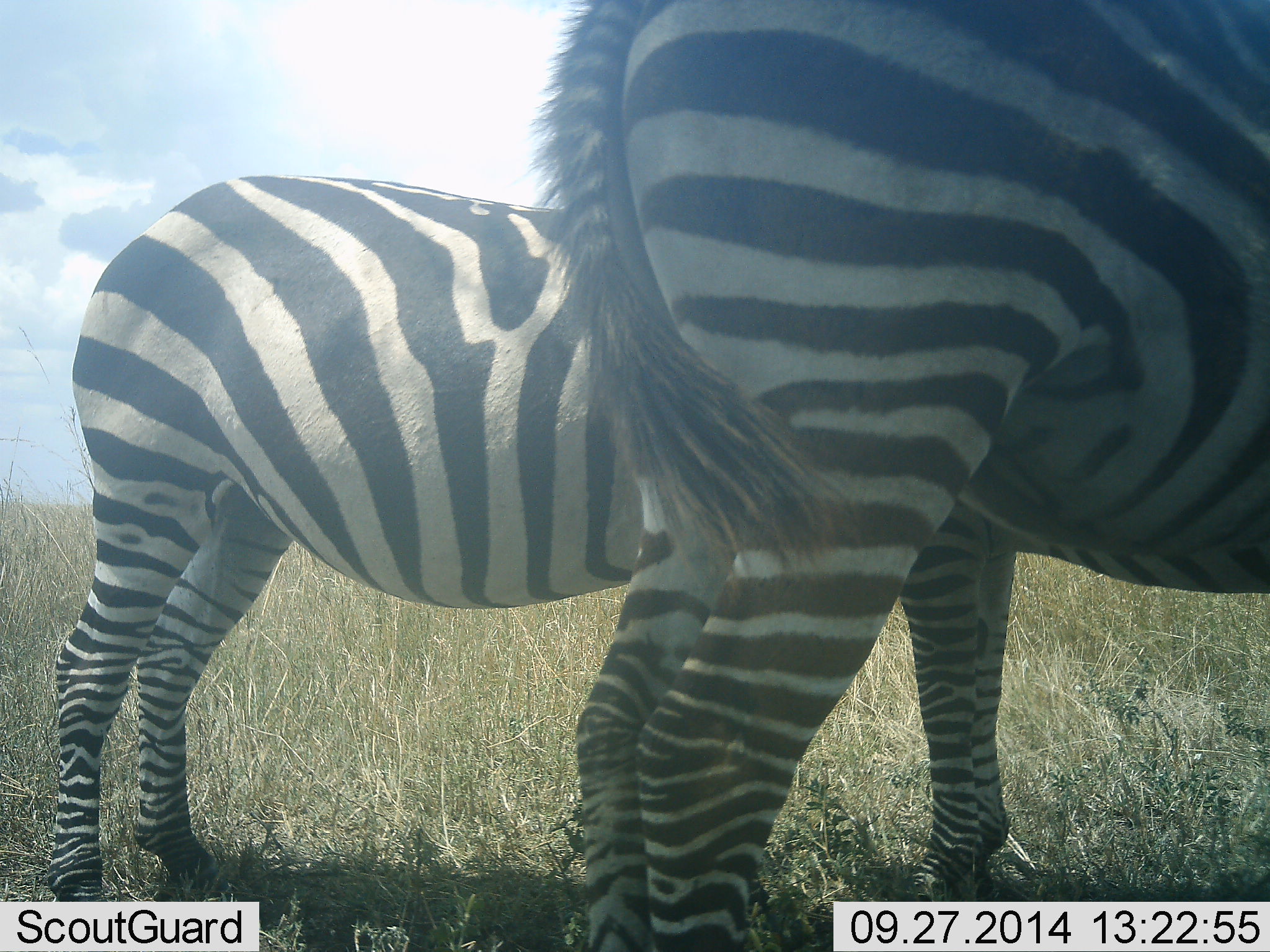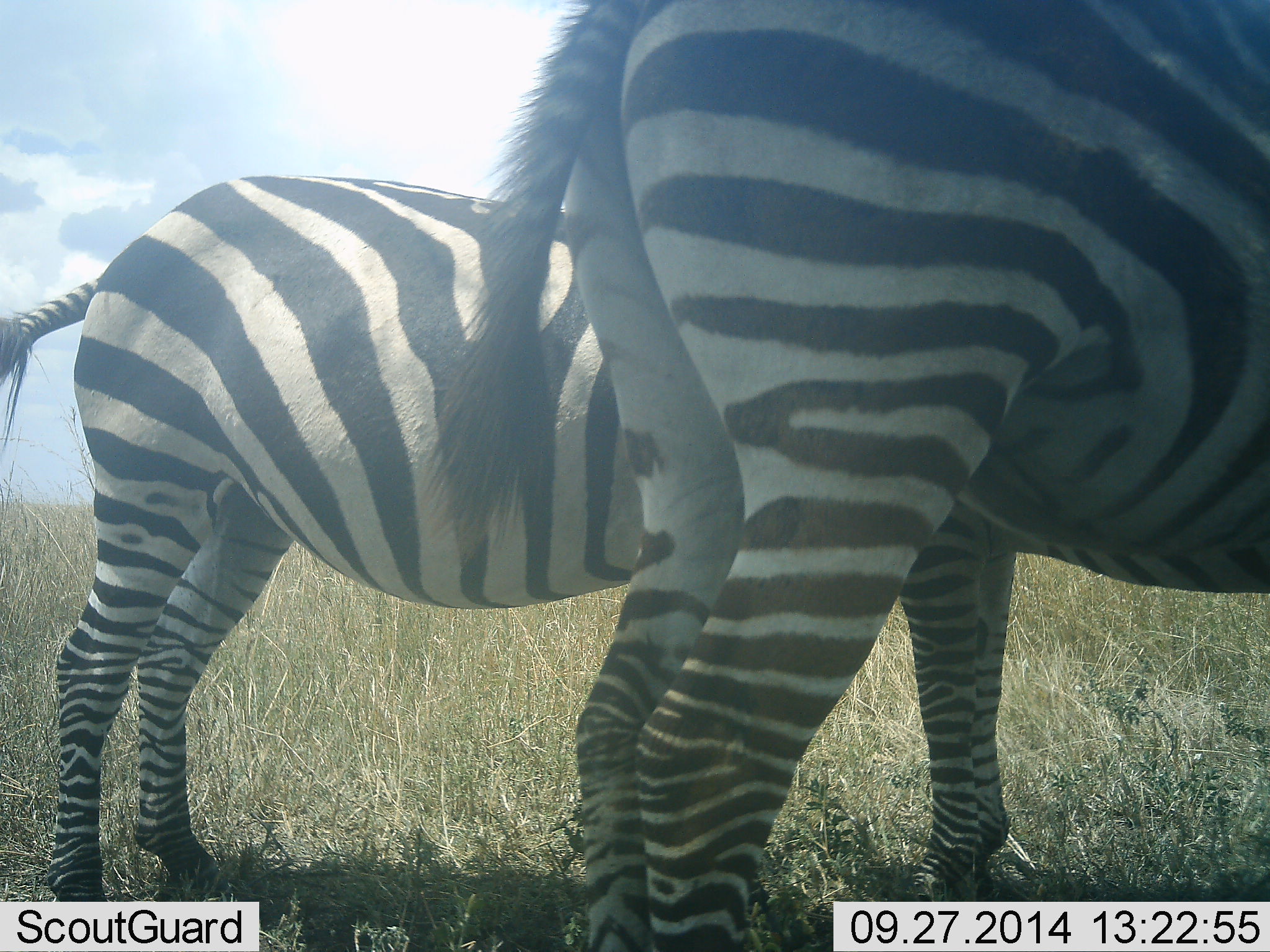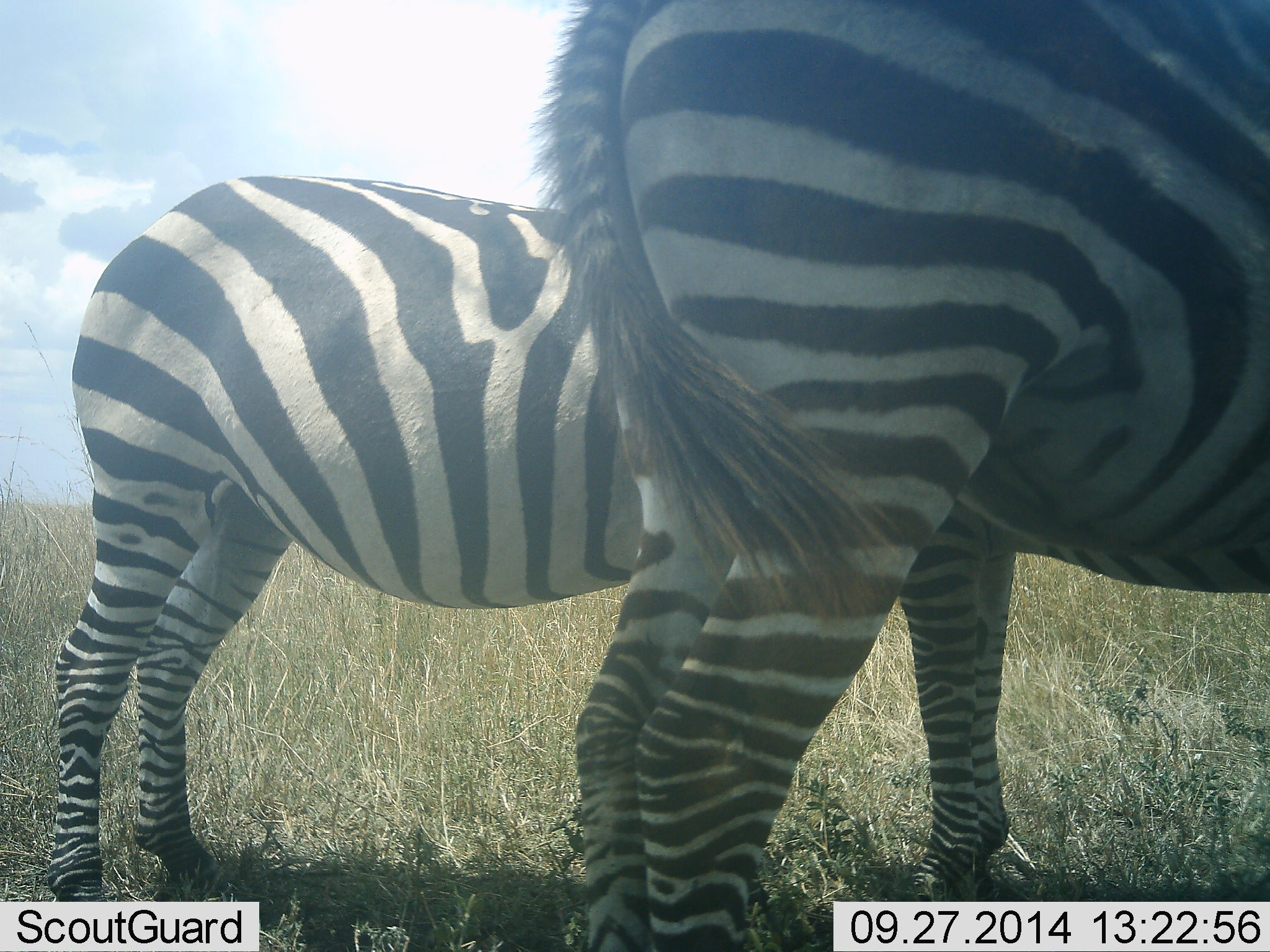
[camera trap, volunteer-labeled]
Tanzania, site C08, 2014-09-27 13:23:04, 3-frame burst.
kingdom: Animalia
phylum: Chordata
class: Mammalia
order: Perissodactyla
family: Equidae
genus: Equus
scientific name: Equus quagga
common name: plains zebra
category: zebra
Zebra (plains zebra) (Equus quagga), count 2. Behavior (volunteer vote fractions): standing 100%, resting 10%, moving 0%, interacting 0%. Young present (vote fraction): 0%. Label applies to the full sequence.